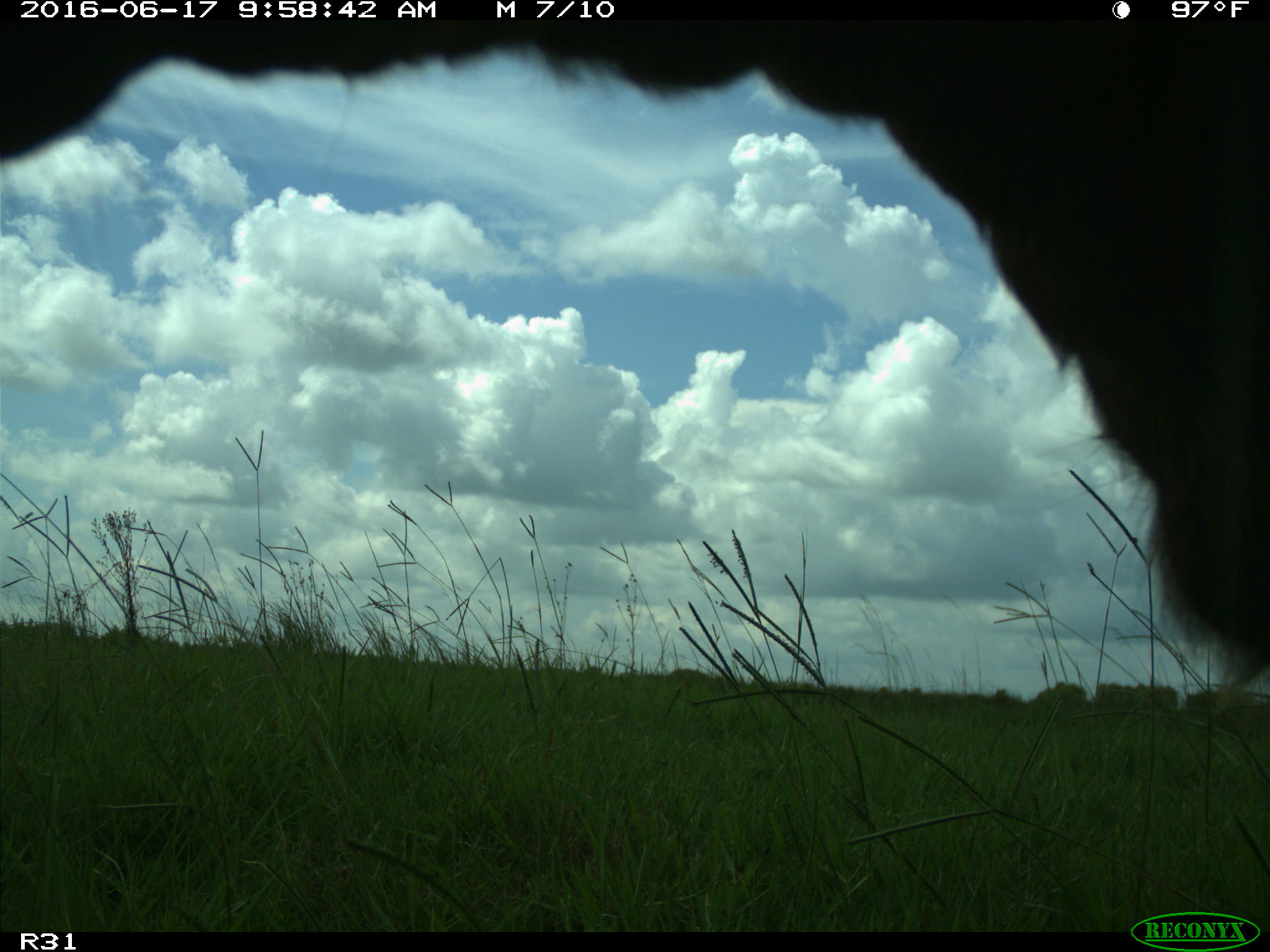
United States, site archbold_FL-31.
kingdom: Animalia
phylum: Chordata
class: Mammalia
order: Artiodactyla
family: Bovidae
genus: Bos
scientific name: Bos taurus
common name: domestic cow